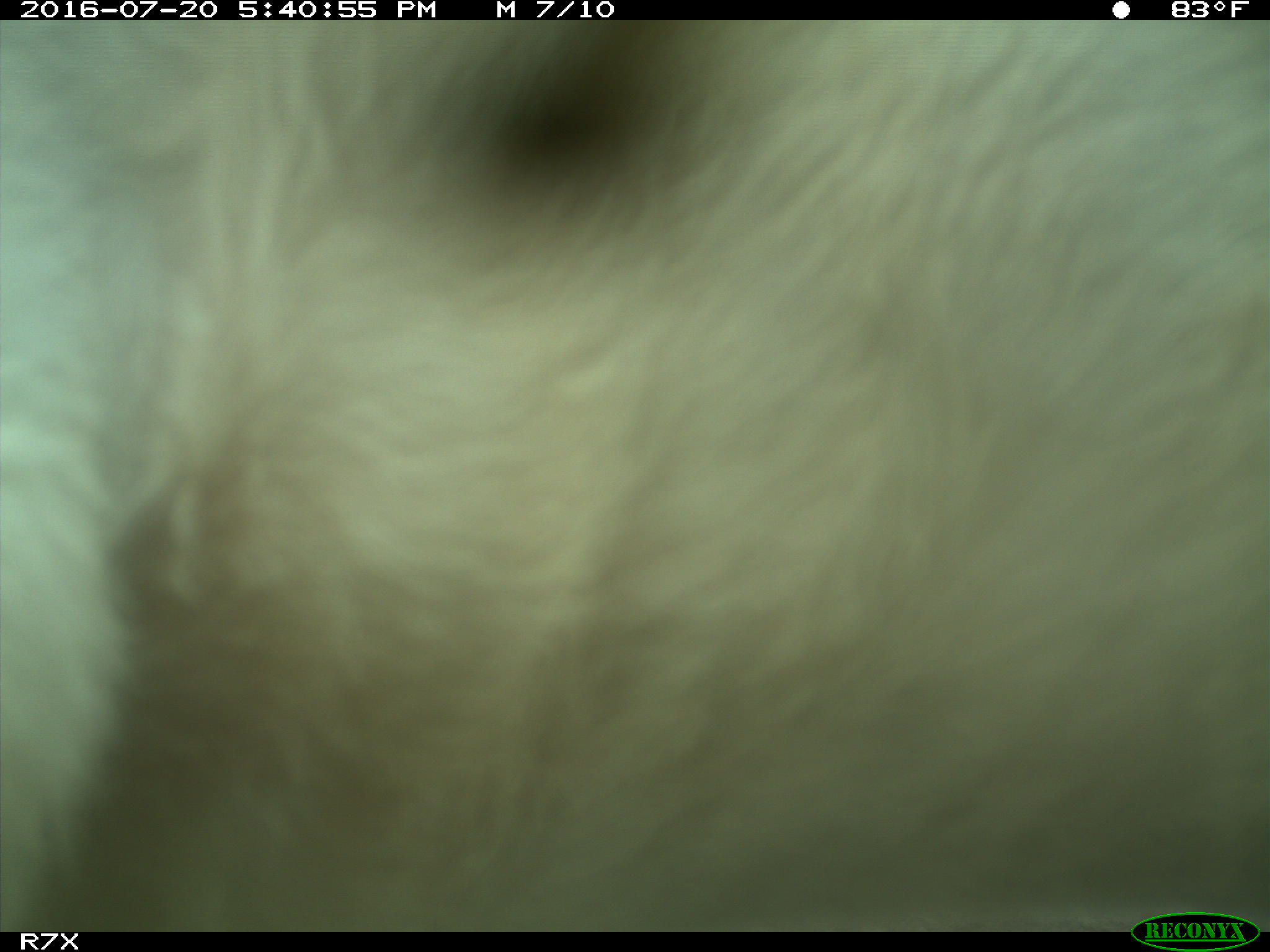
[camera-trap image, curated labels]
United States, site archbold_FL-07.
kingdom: Animalia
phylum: Chordata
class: Mammalia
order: Artiodactyla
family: Bovidae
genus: Bos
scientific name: Bos taurus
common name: domestic cow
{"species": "Bos taurus (domestic cow)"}